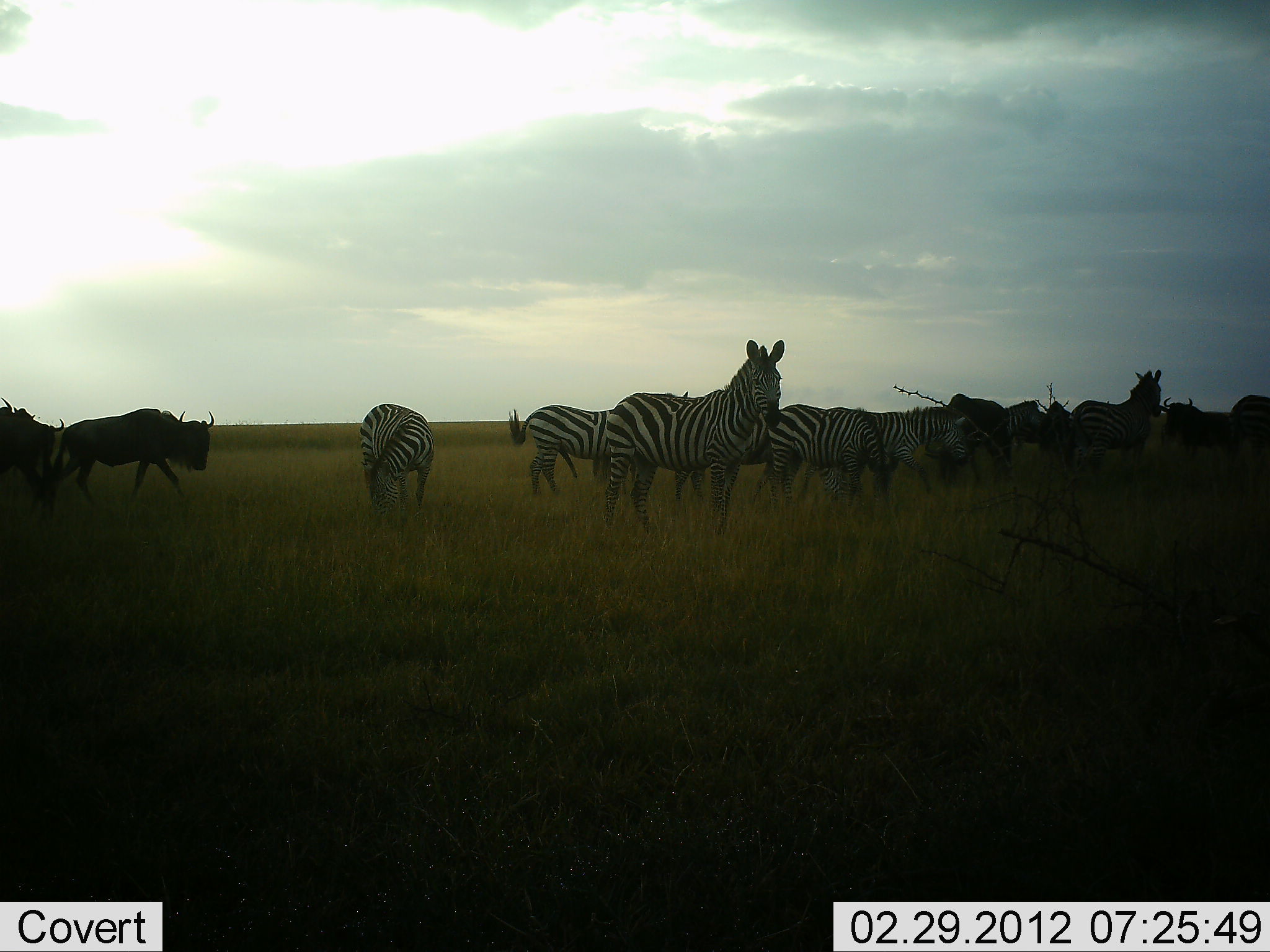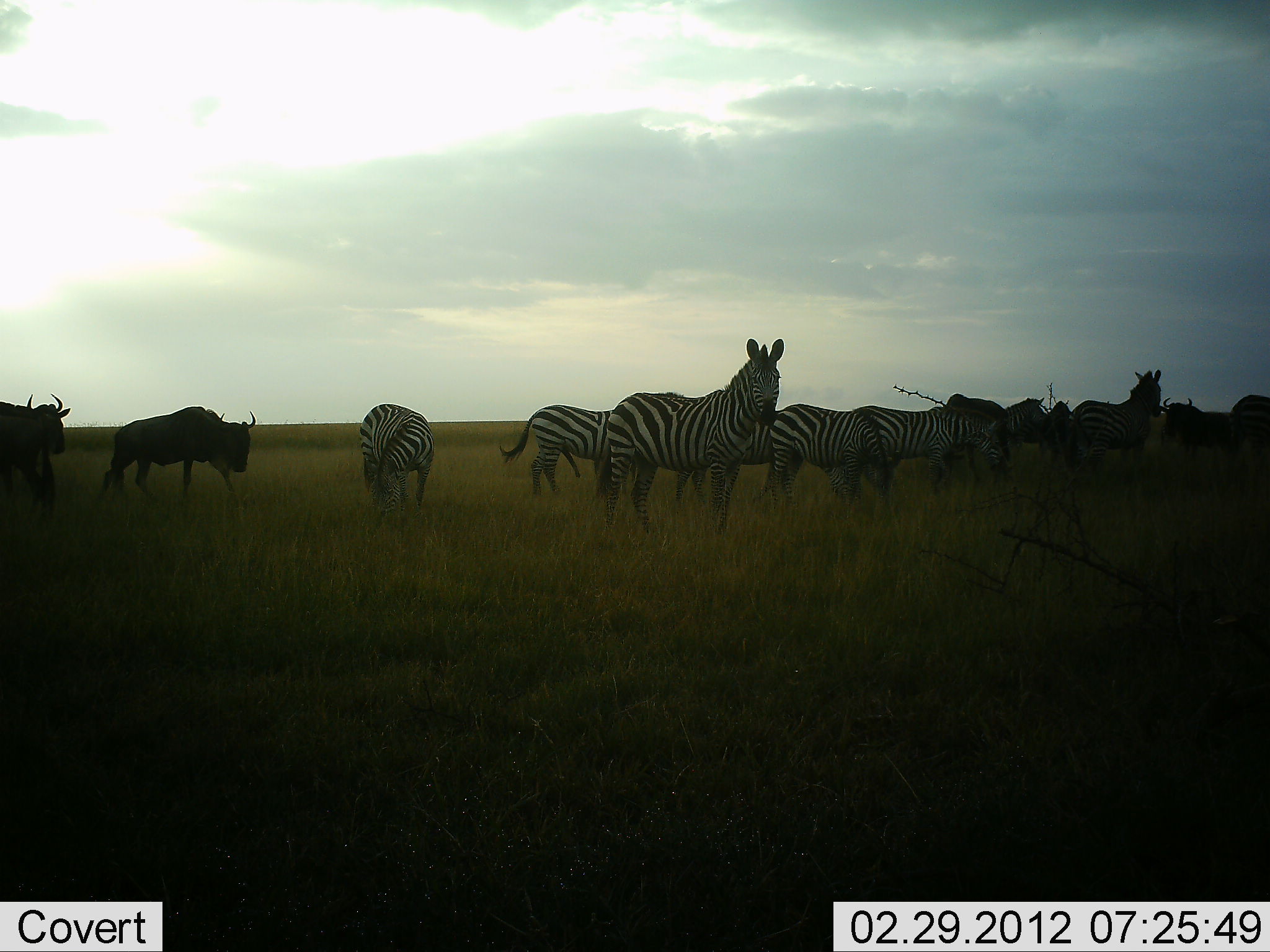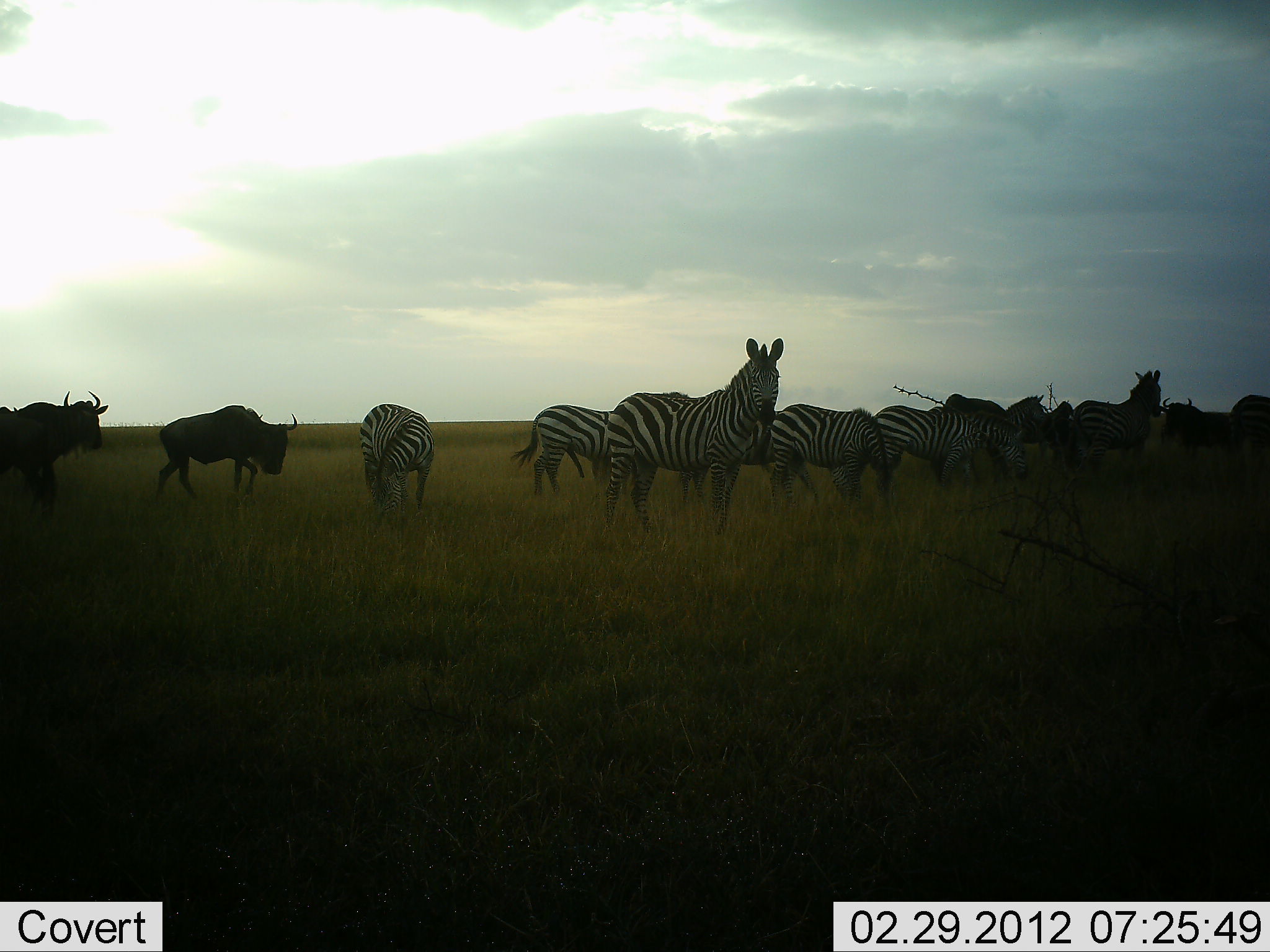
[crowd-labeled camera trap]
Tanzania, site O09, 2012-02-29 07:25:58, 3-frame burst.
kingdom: Animalia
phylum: Chordata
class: Mammalia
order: Artiodactyla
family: Bovidae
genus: Connochaetes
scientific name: Connochaetes taurinus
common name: blue wildebeest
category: wildebeest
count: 4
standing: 44%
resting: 0%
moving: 89%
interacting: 0%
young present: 0%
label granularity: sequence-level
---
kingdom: Animalia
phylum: Chordata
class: Mammalia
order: Perissodactyla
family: Equidae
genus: Equus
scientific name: Equus quagga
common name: plains zebra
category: zebra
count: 8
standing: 76%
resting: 0%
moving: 38%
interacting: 5%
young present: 0%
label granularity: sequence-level